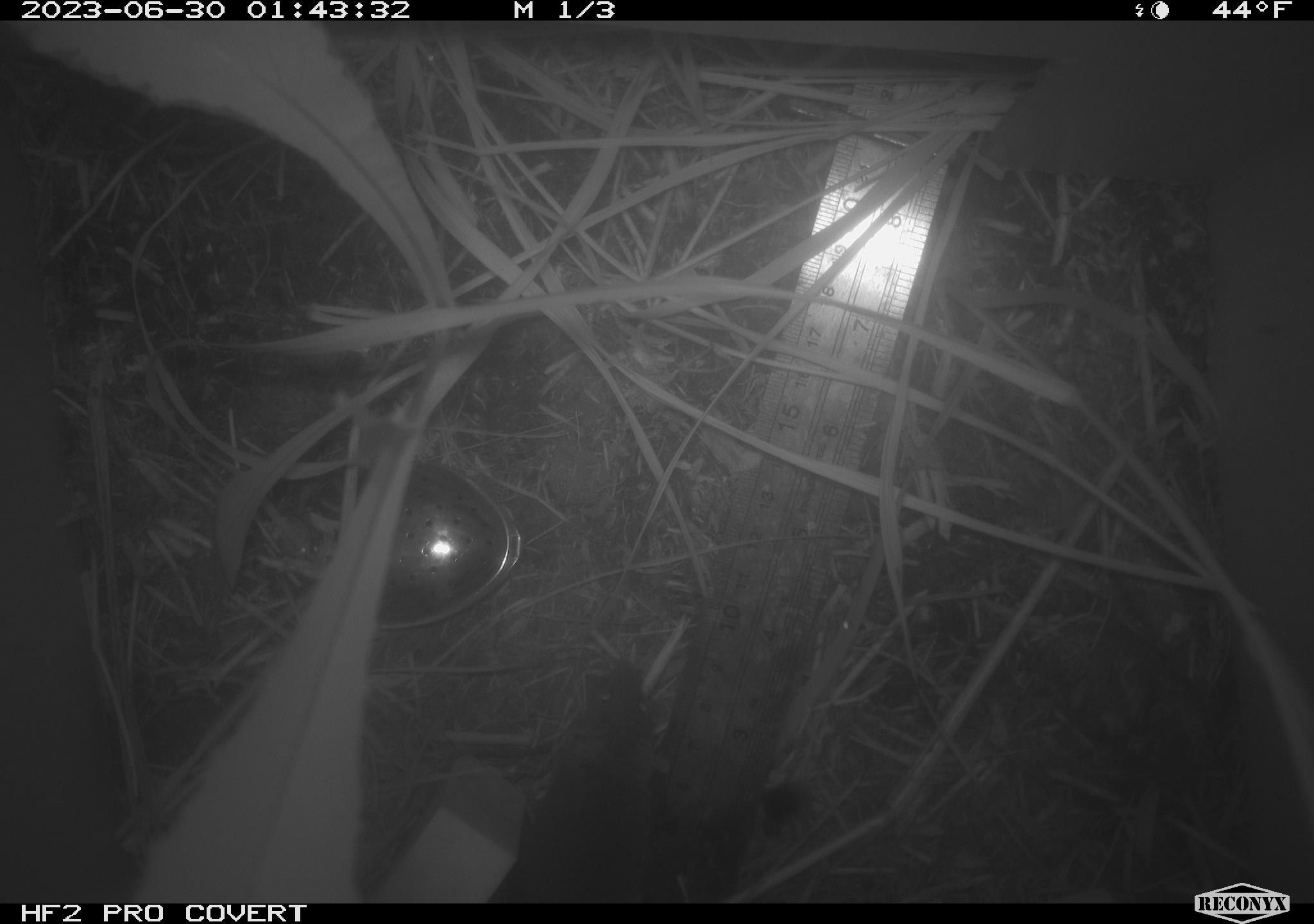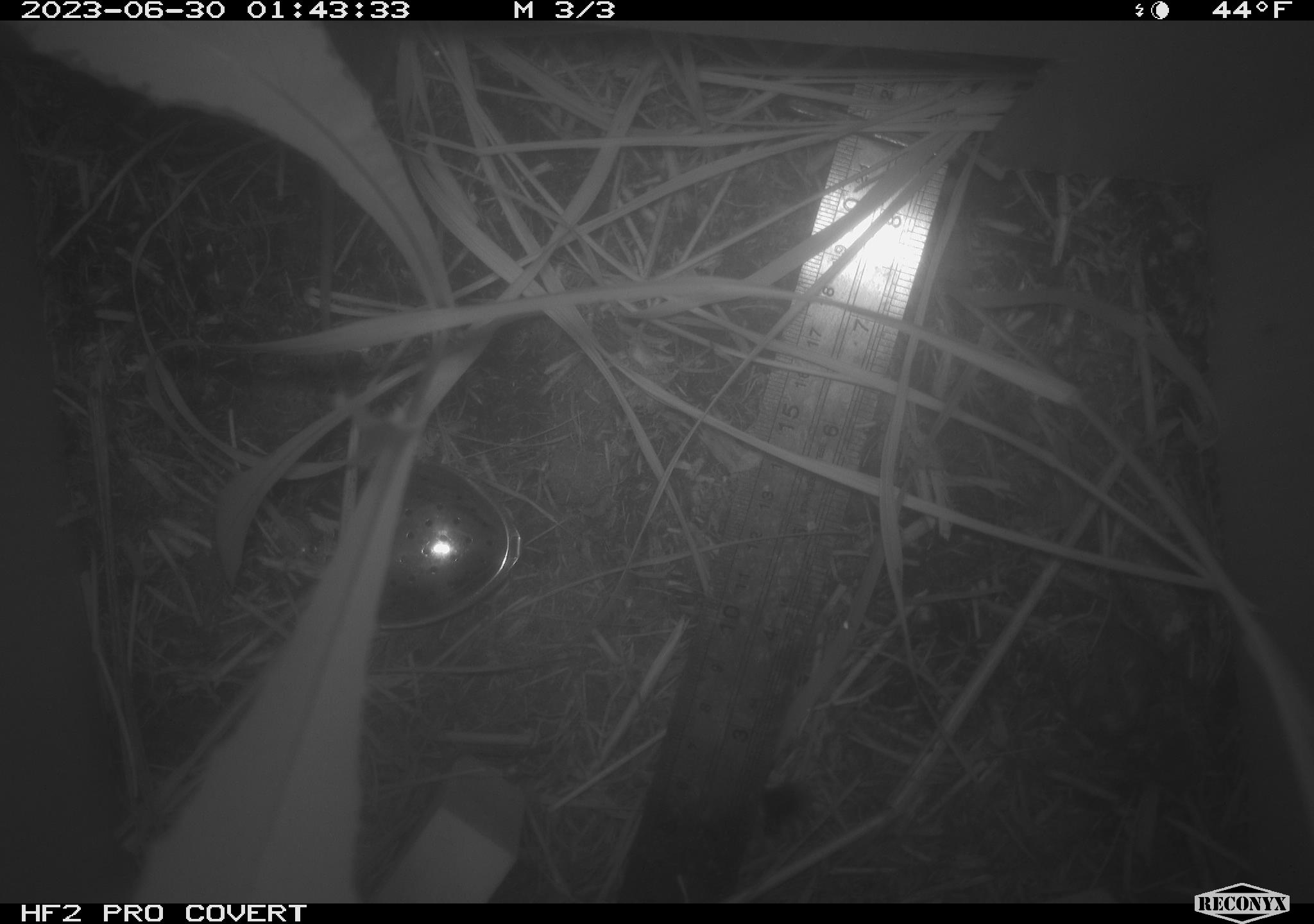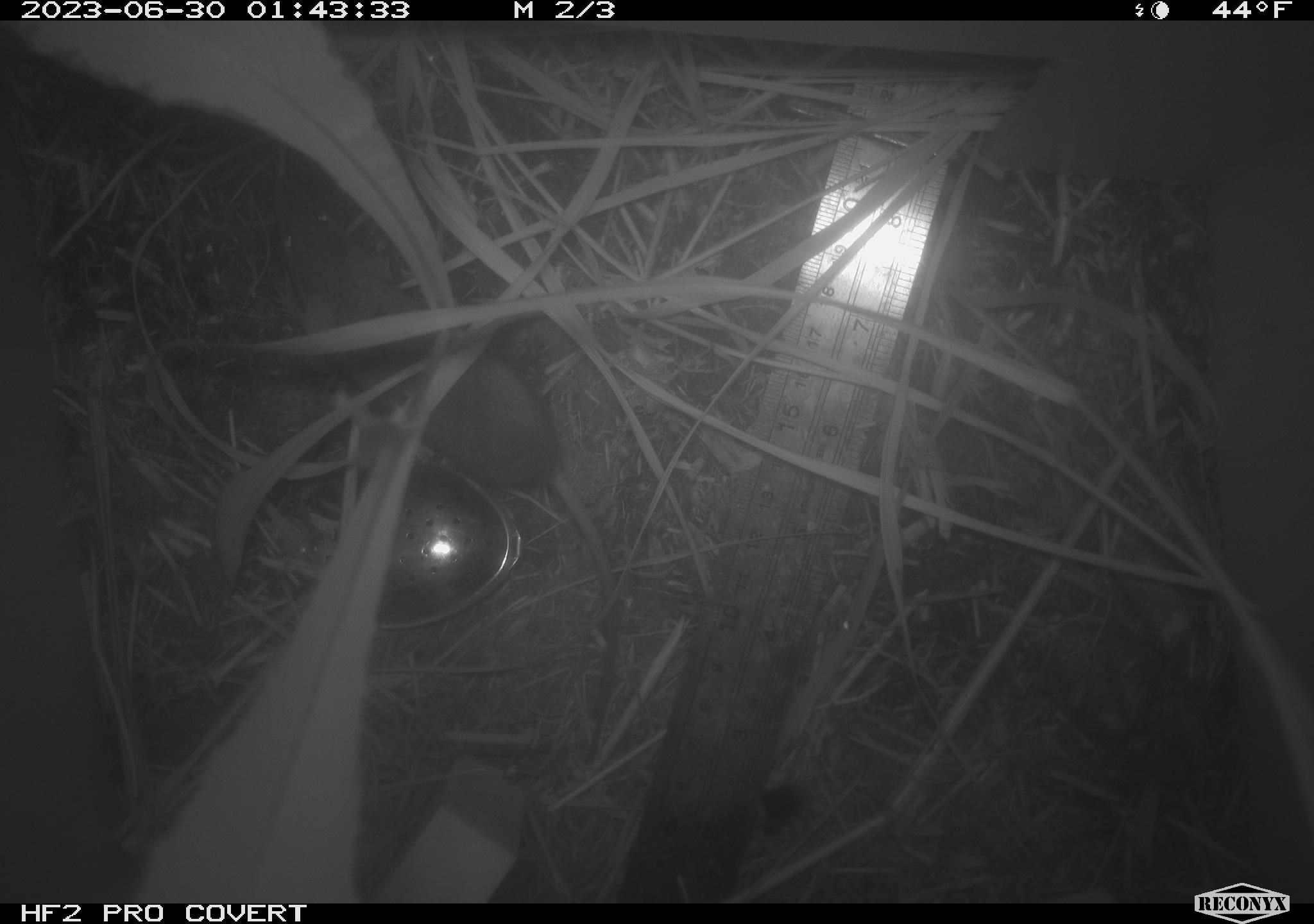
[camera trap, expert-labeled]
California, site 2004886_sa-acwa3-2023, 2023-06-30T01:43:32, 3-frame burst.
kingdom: Animalia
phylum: Chordata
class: Mammalia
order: Rodentia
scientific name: Rodentia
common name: mouse species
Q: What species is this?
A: Mouse species (Rodentia).